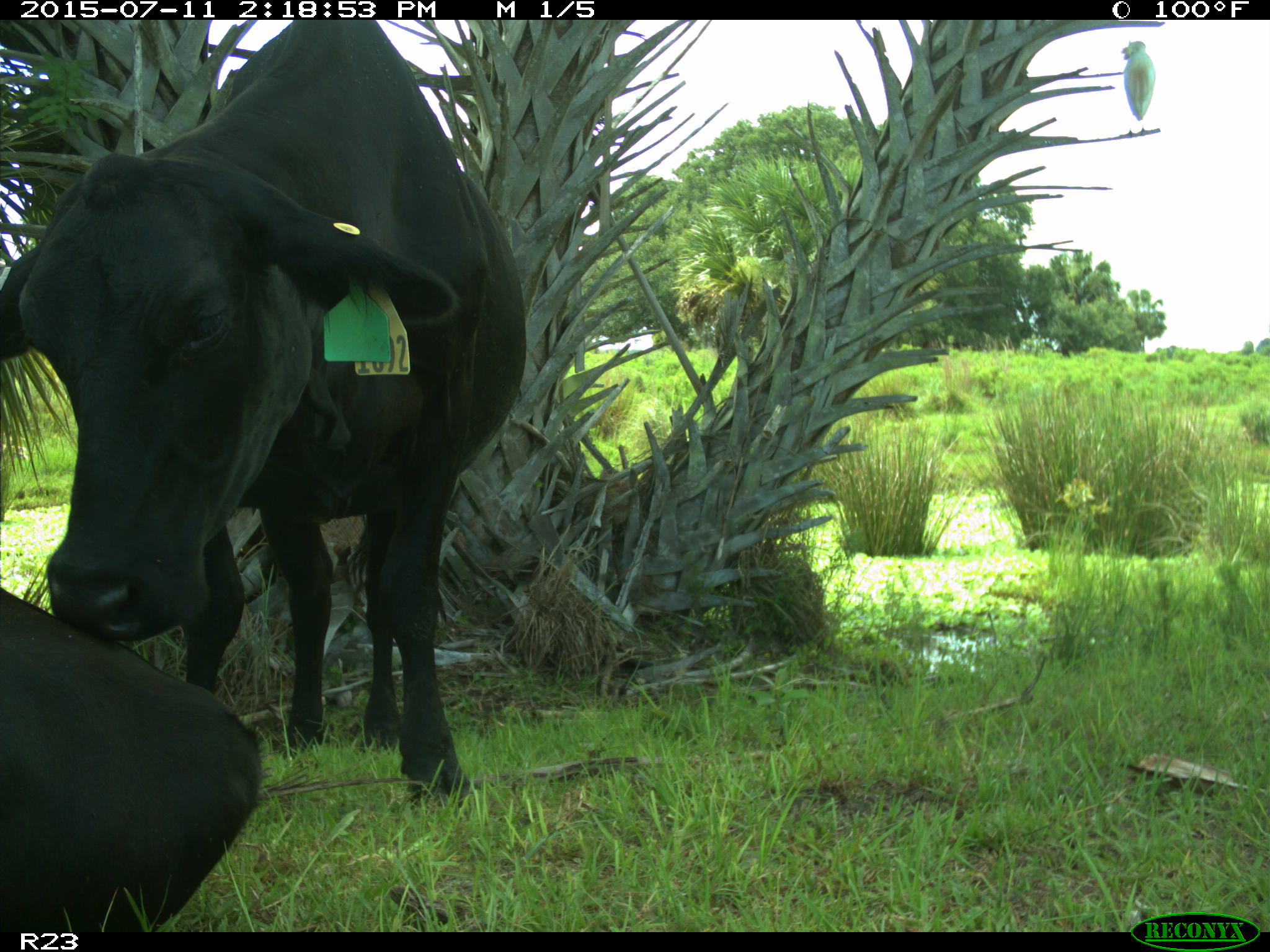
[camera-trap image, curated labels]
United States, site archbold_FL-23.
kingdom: Animalia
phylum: Chordata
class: Mammalia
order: Artiodactyla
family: Bovidae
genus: Bos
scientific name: Bos taurus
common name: domestic cow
Bos taurus (domestic cow).